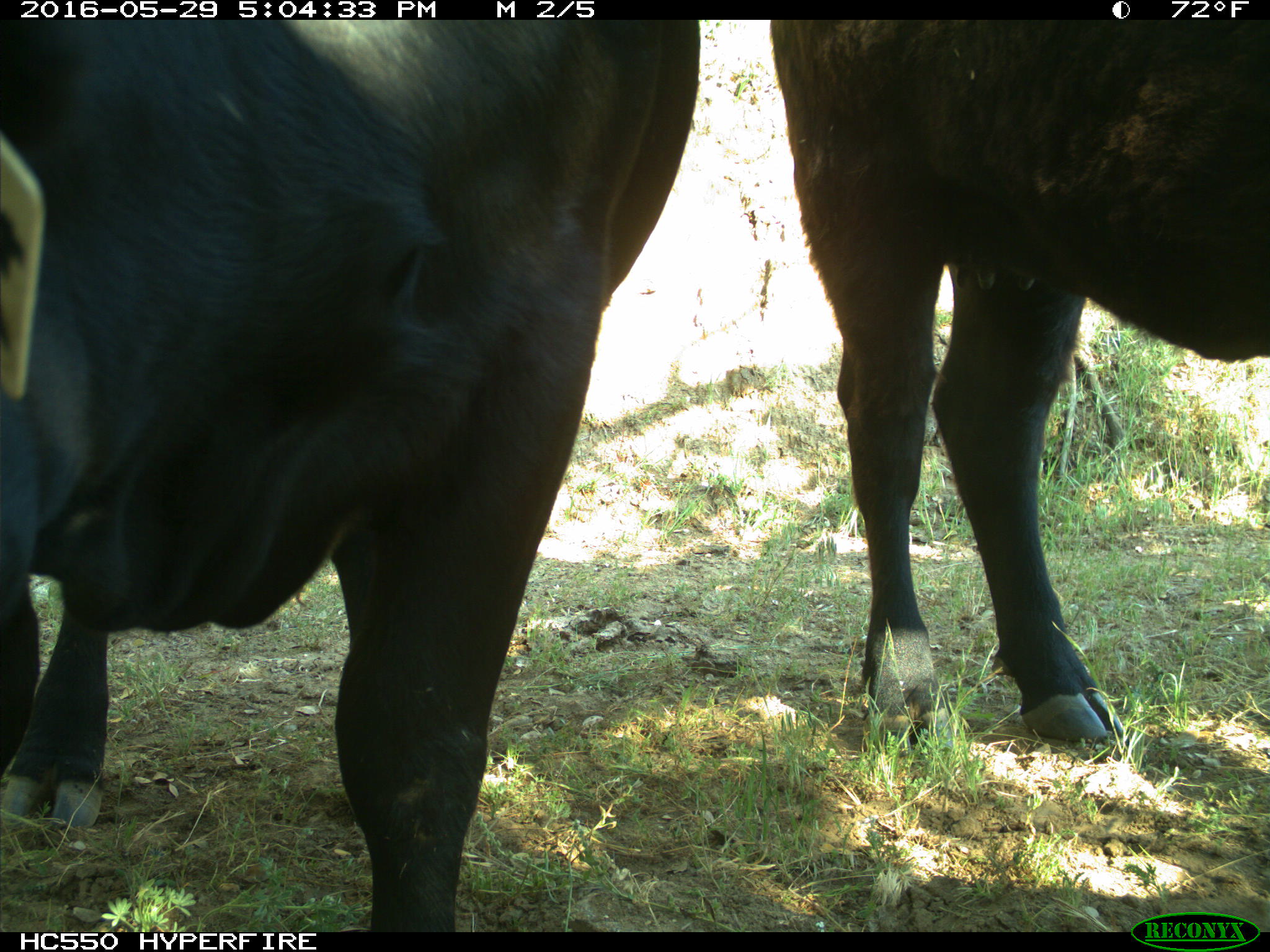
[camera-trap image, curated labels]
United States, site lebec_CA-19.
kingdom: Animalia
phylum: Chordata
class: Mammalia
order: Artiodactyla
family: Bovidae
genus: Bos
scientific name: Bos taurus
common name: domestic cow